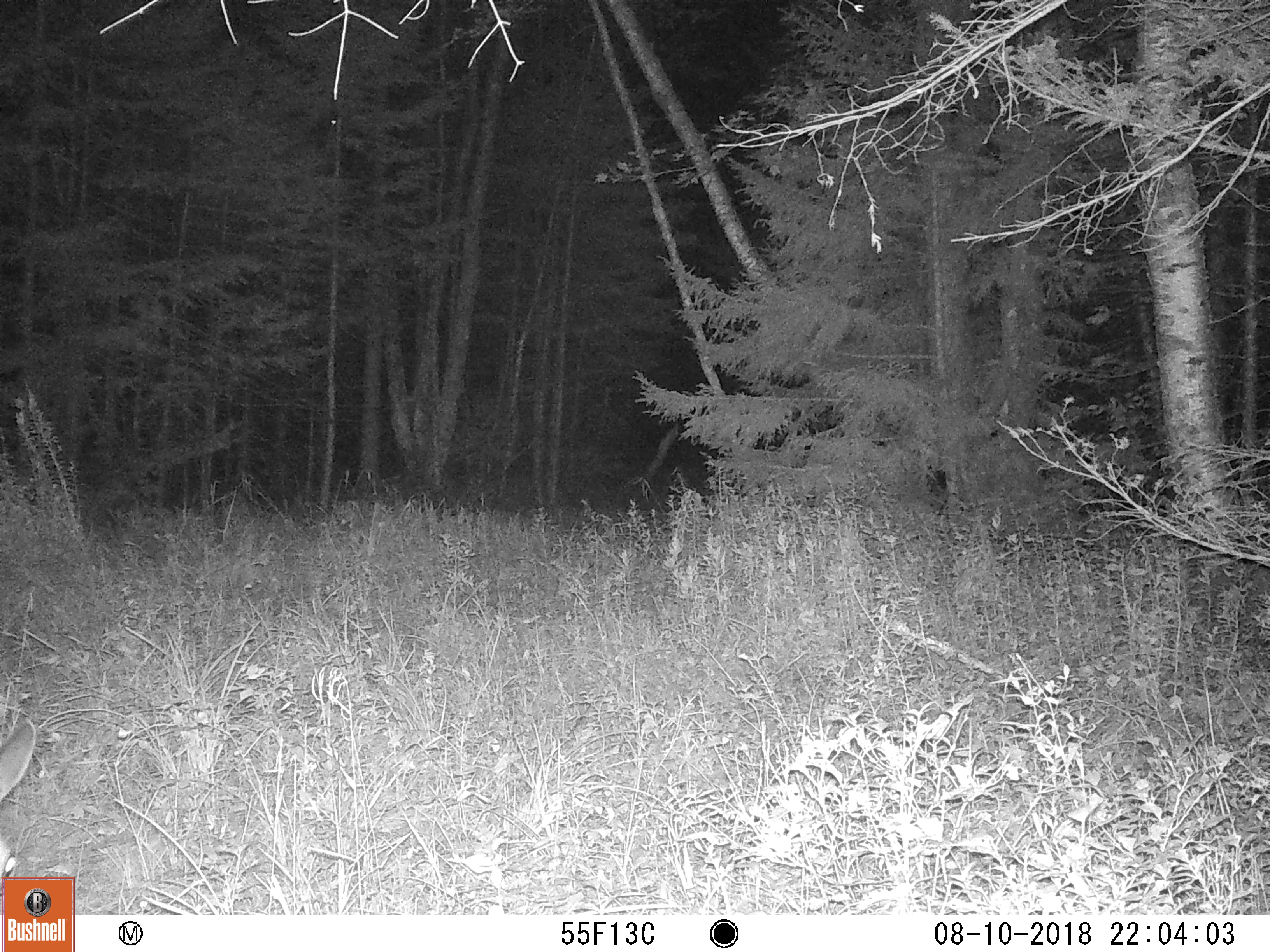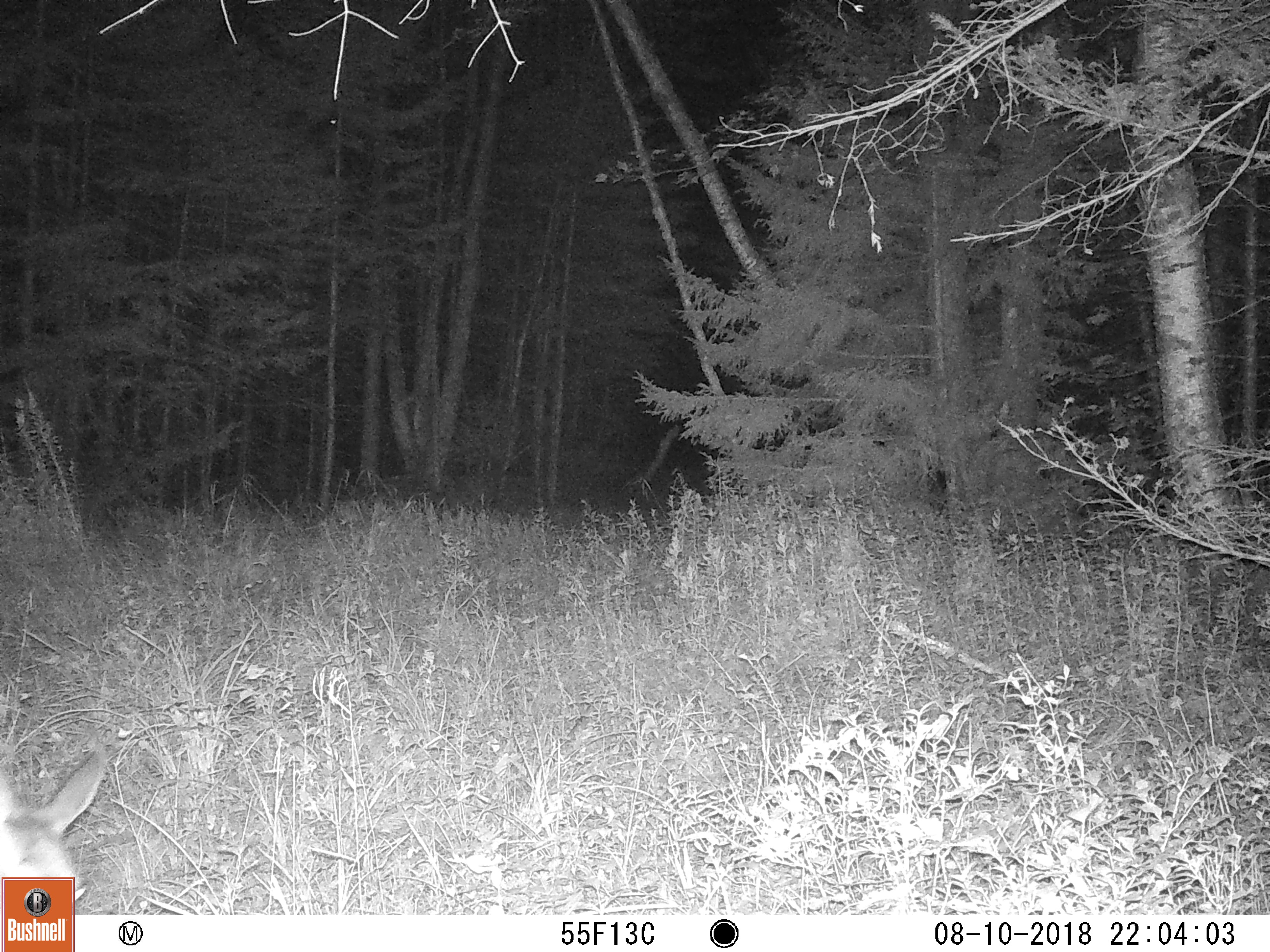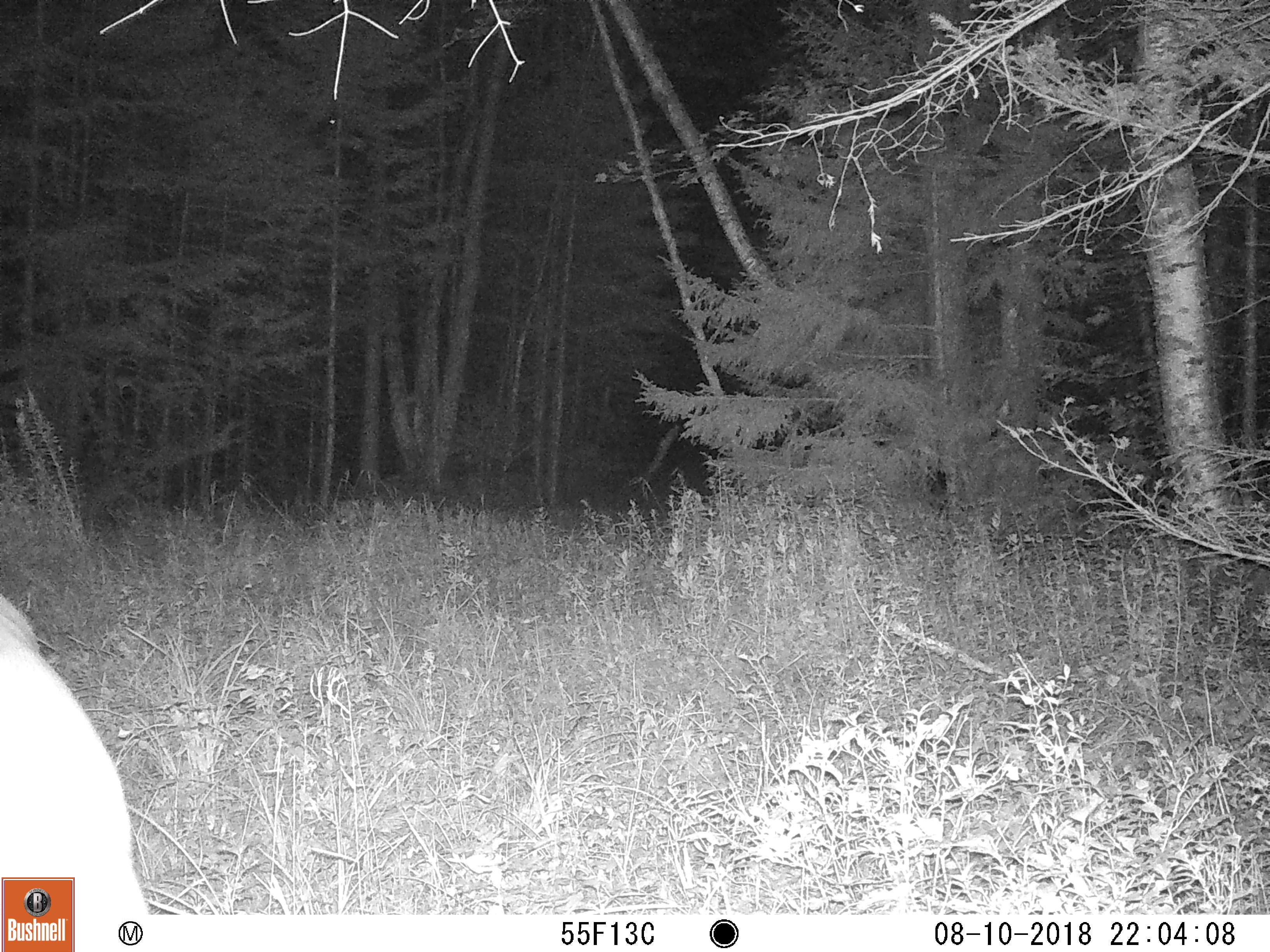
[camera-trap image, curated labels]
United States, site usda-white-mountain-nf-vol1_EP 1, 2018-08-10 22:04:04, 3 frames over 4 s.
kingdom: Animalia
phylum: Chordata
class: Mammalia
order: Artiodactyla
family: Cervidae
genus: Odocoileus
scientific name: Odocoileus virginianus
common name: white-tailed deer